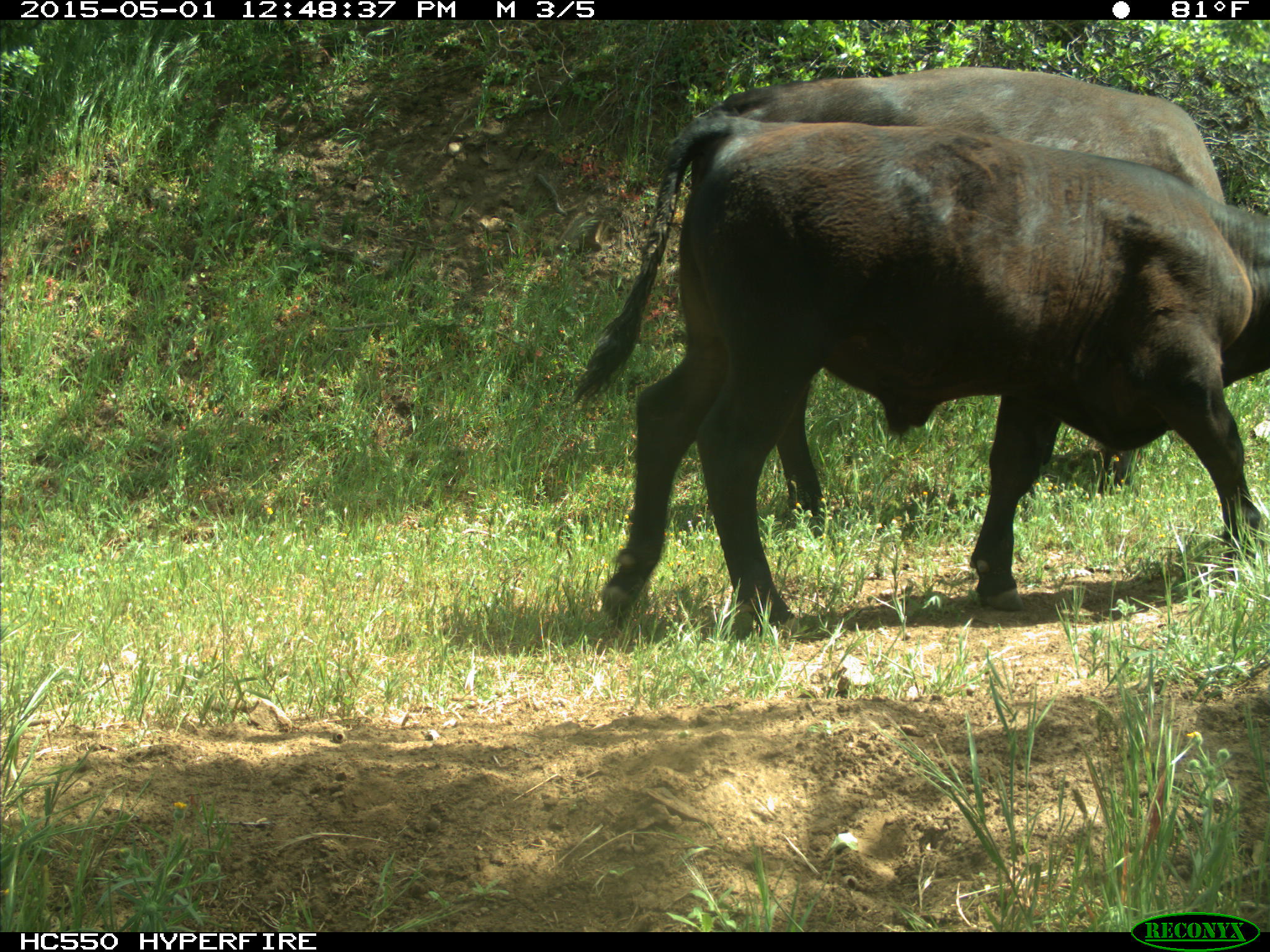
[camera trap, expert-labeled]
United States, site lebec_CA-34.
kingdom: Animalia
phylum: Chordata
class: Mammalia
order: Artiodactyla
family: Bovidae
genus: Bos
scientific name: Bos taurus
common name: domestic cow